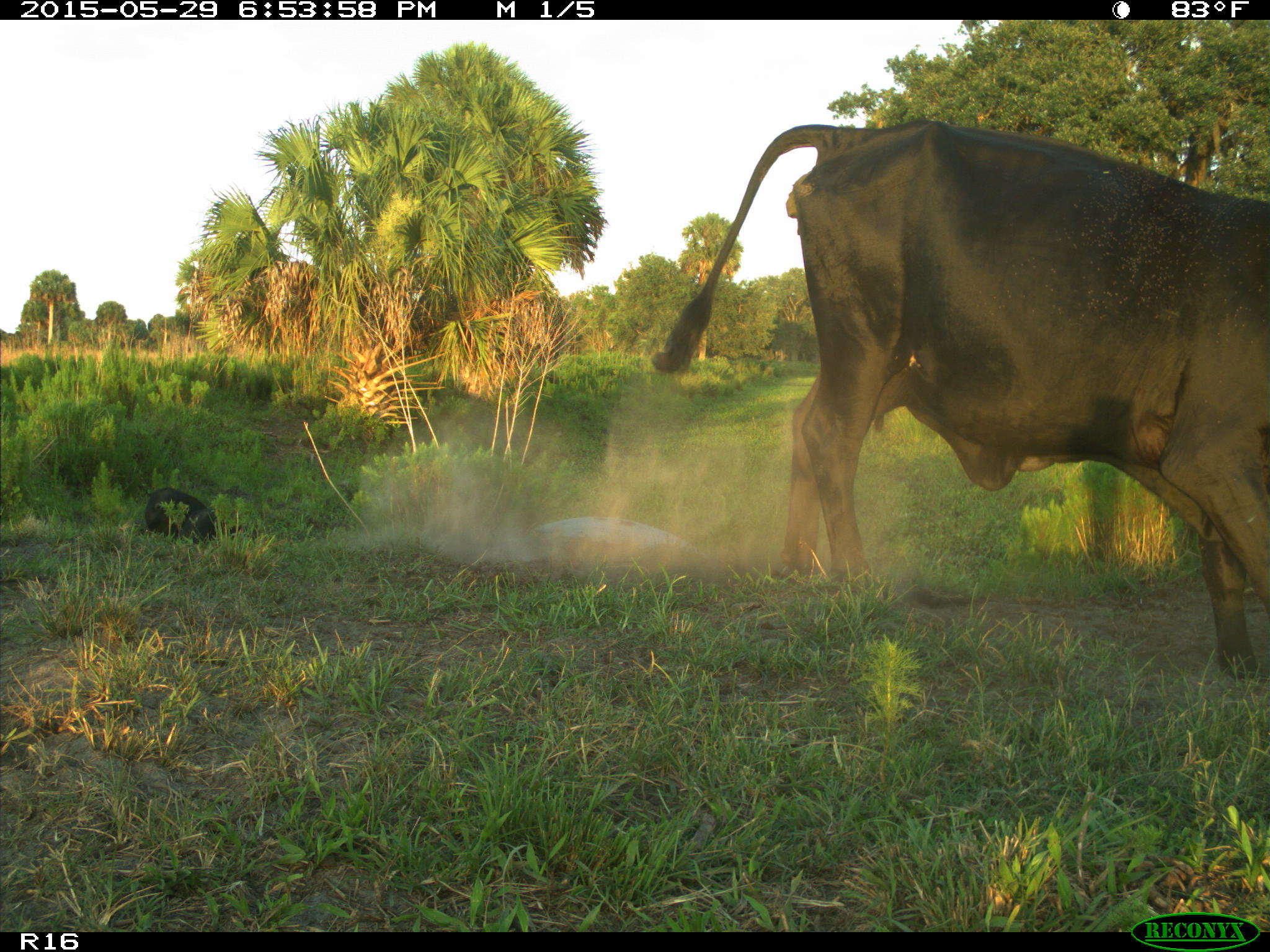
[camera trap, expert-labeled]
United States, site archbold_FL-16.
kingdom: Animalia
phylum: Chordata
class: Mammalia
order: Artiodactyla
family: Bovidae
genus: Bos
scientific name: Bos taurus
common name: domestic cow